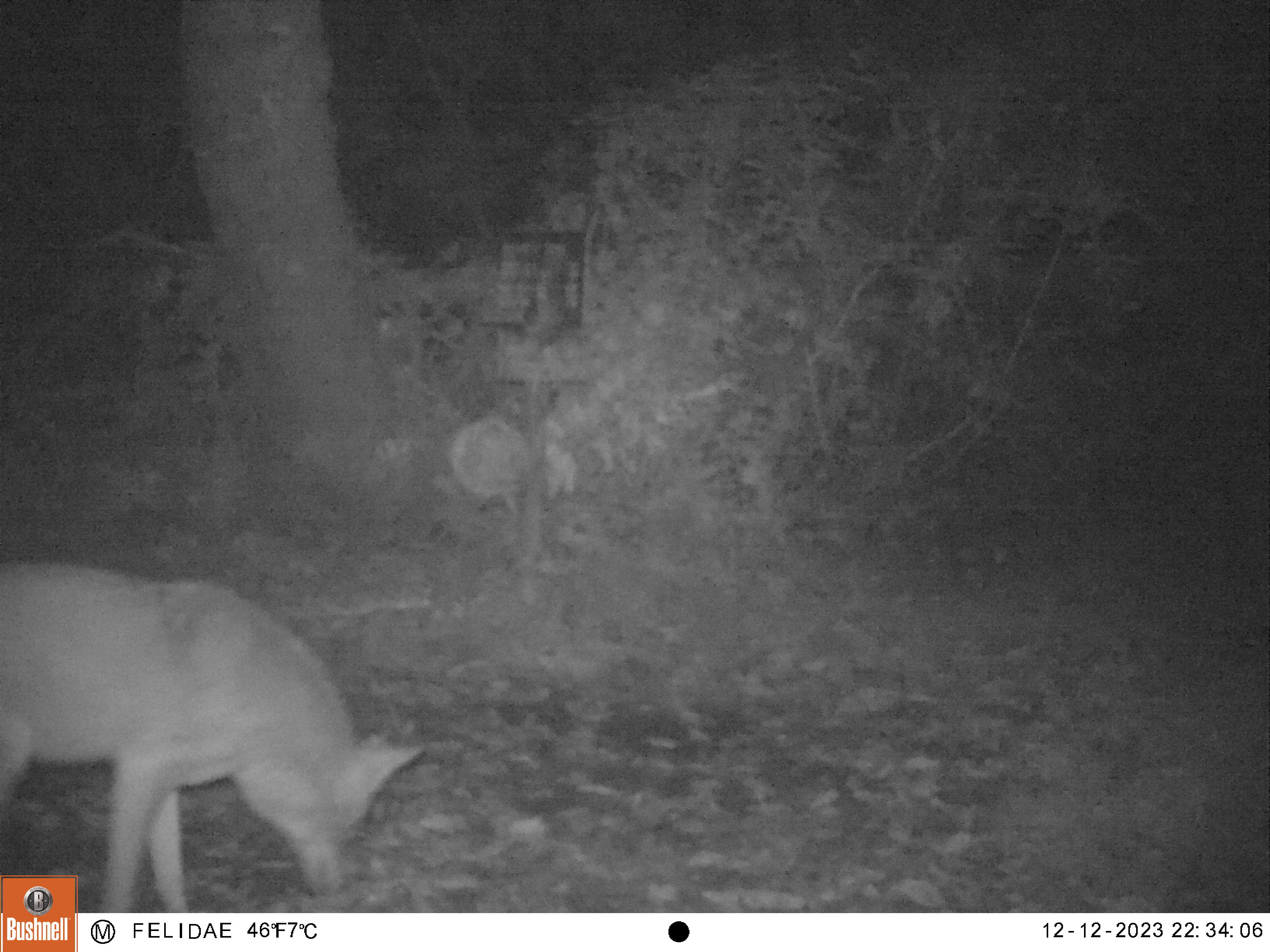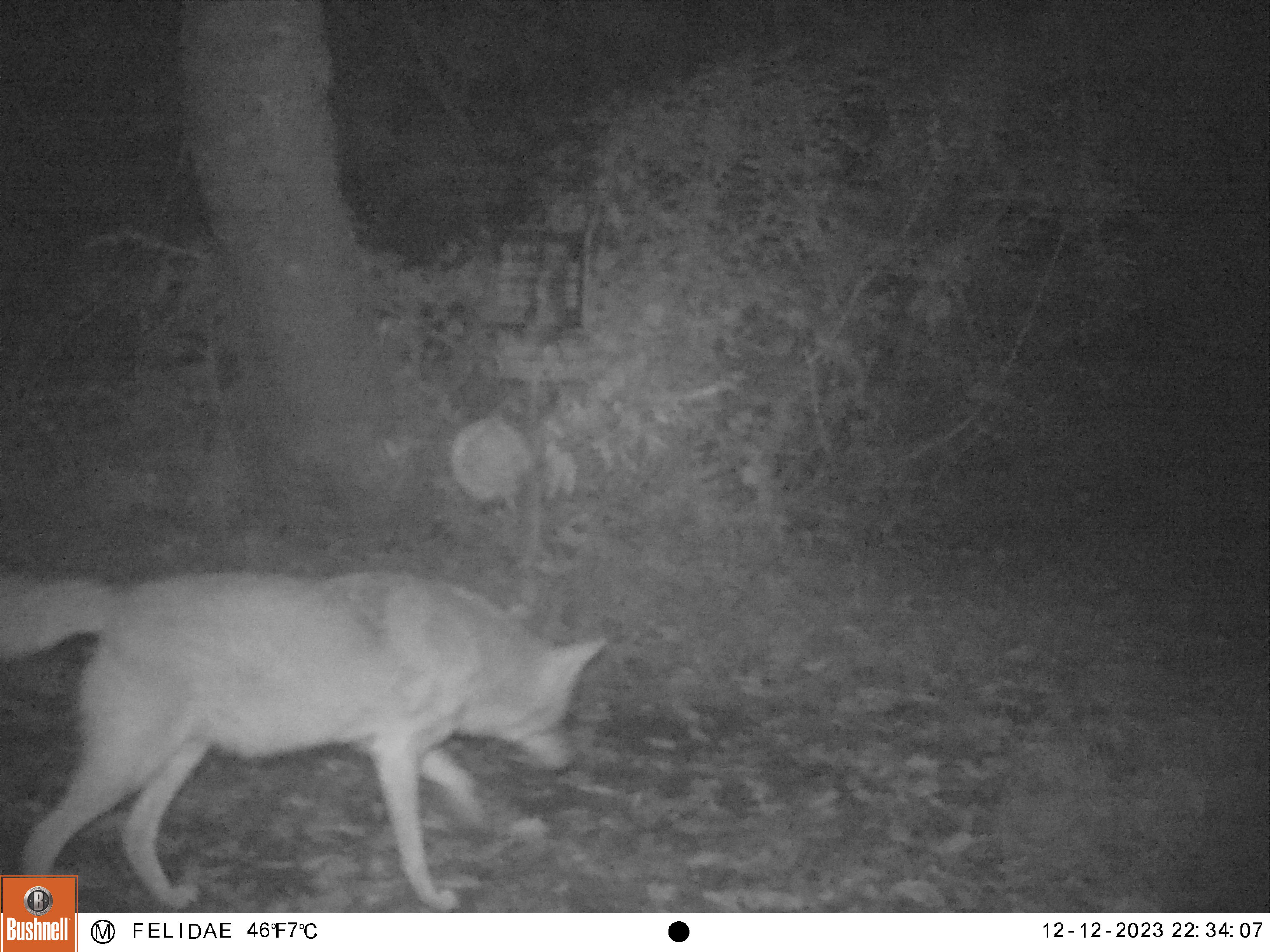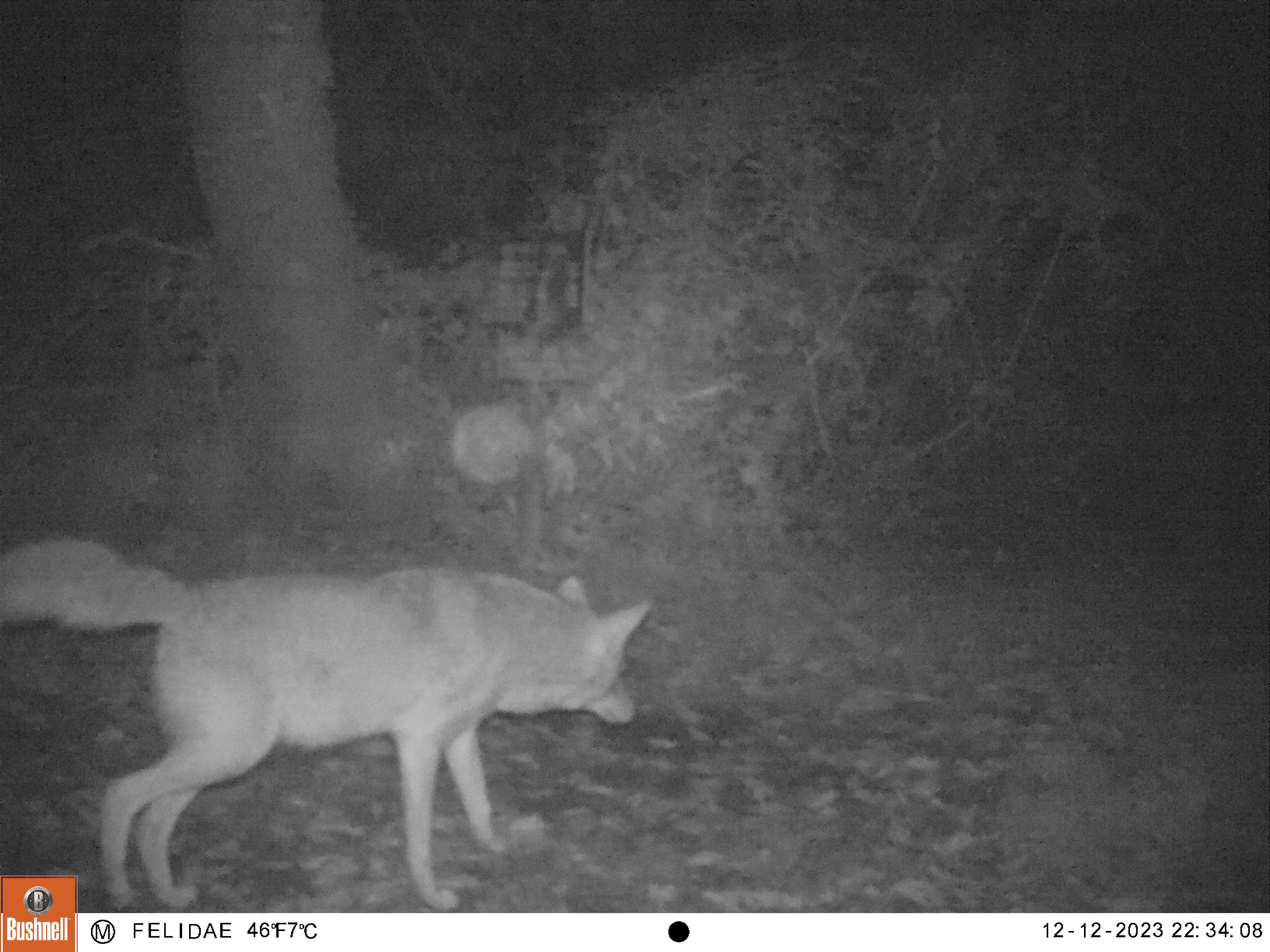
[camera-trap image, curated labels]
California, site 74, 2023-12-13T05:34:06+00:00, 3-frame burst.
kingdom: Animalia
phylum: Chordata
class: Mammalia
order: Carnivora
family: Canidae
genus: Canis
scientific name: Canis latrans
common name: coyote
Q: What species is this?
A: Coyote (Canis latrans).